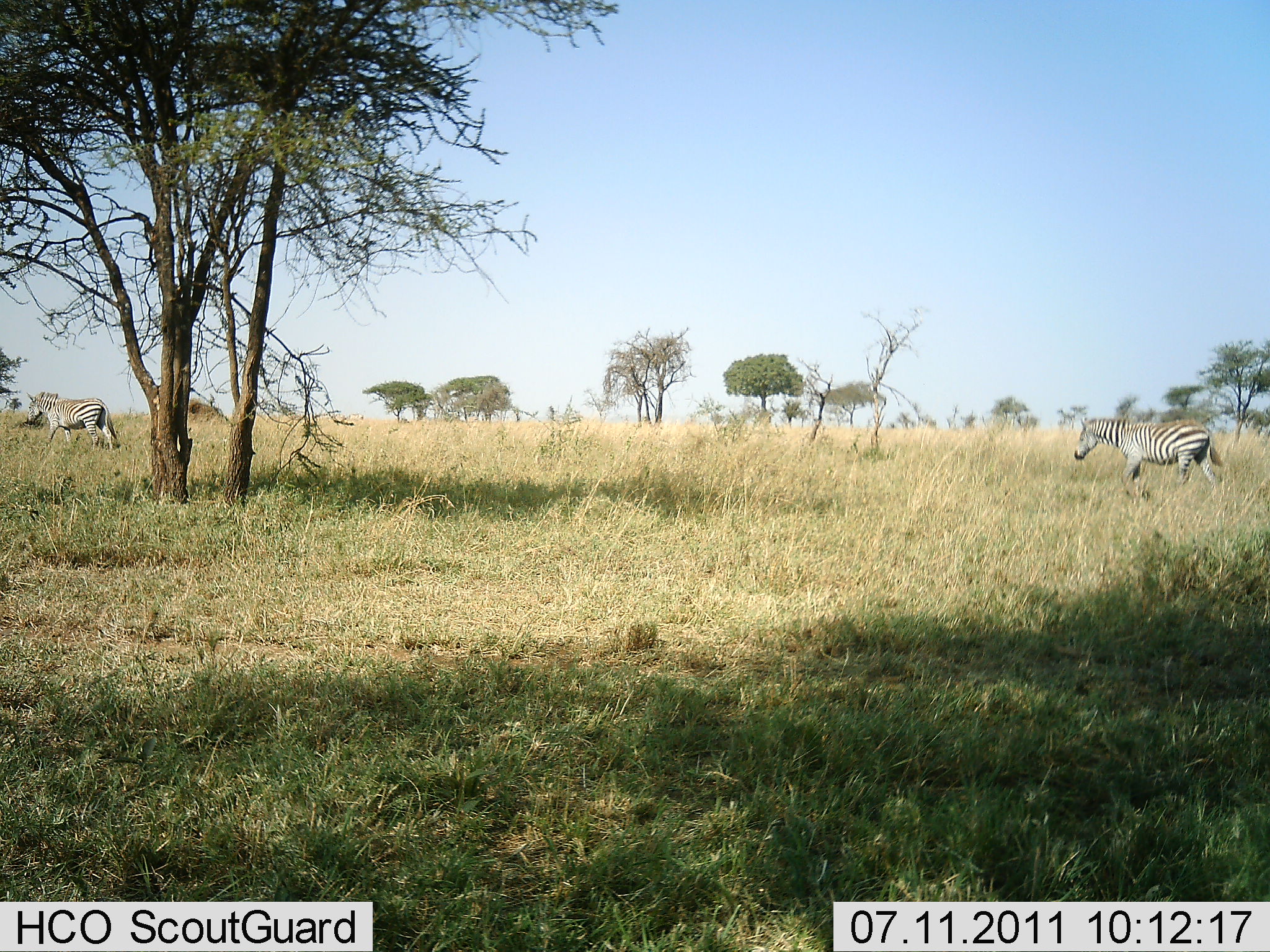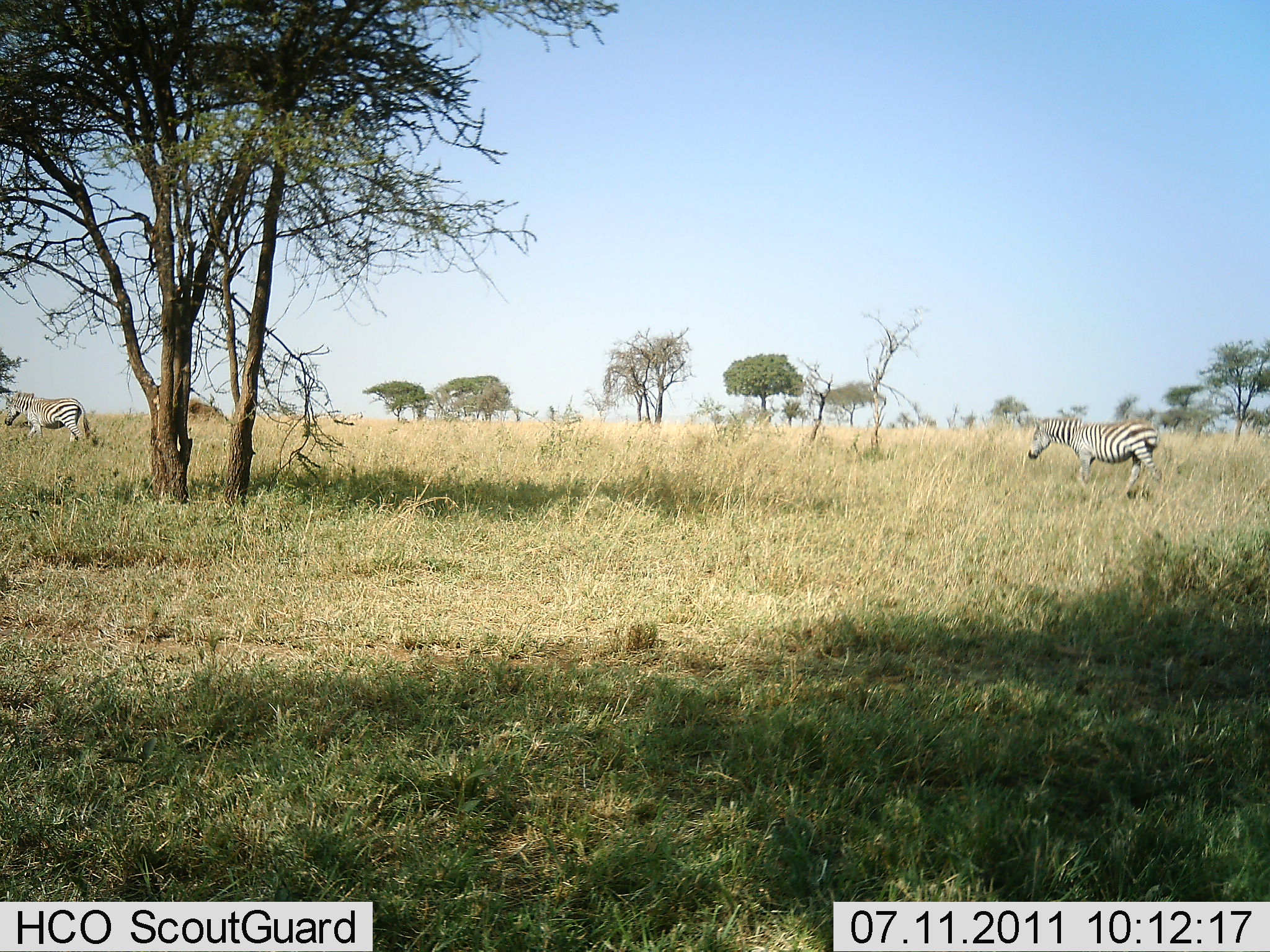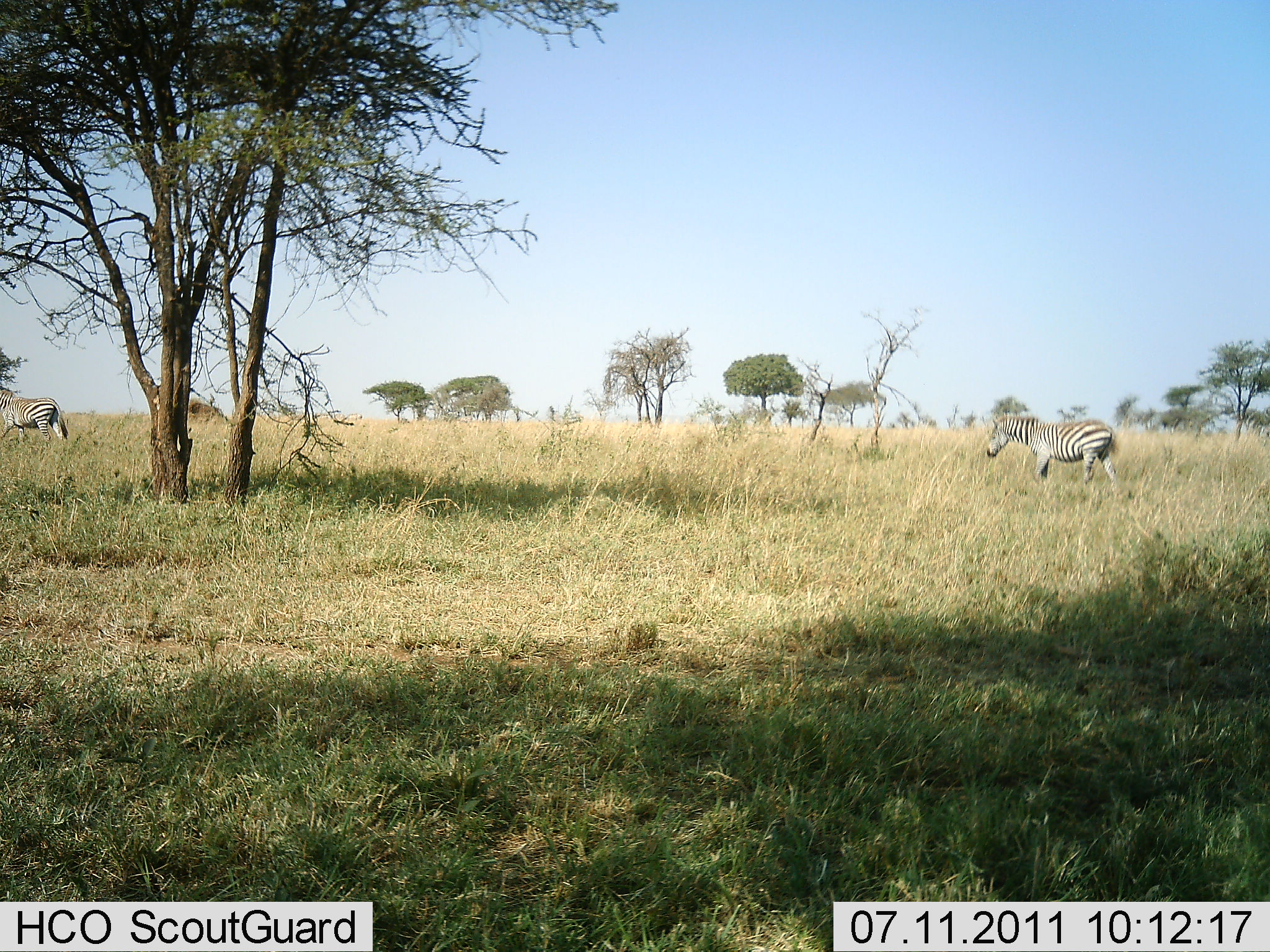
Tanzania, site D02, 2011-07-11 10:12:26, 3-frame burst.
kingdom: Animalia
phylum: Chordata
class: Mammalia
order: Perissodactyla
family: Equidae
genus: Equus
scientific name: Equus quagga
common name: plains zebra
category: zebra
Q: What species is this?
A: Zebra (plains zebra) (Equus quagga).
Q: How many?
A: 2.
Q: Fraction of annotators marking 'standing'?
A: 10%.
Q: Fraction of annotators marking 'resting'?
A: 0%.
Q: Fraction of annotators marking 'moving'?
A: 90%.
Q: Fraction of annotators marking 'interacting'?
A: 0%.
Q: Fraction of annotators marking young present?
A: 0%.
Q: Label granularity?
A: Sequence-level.